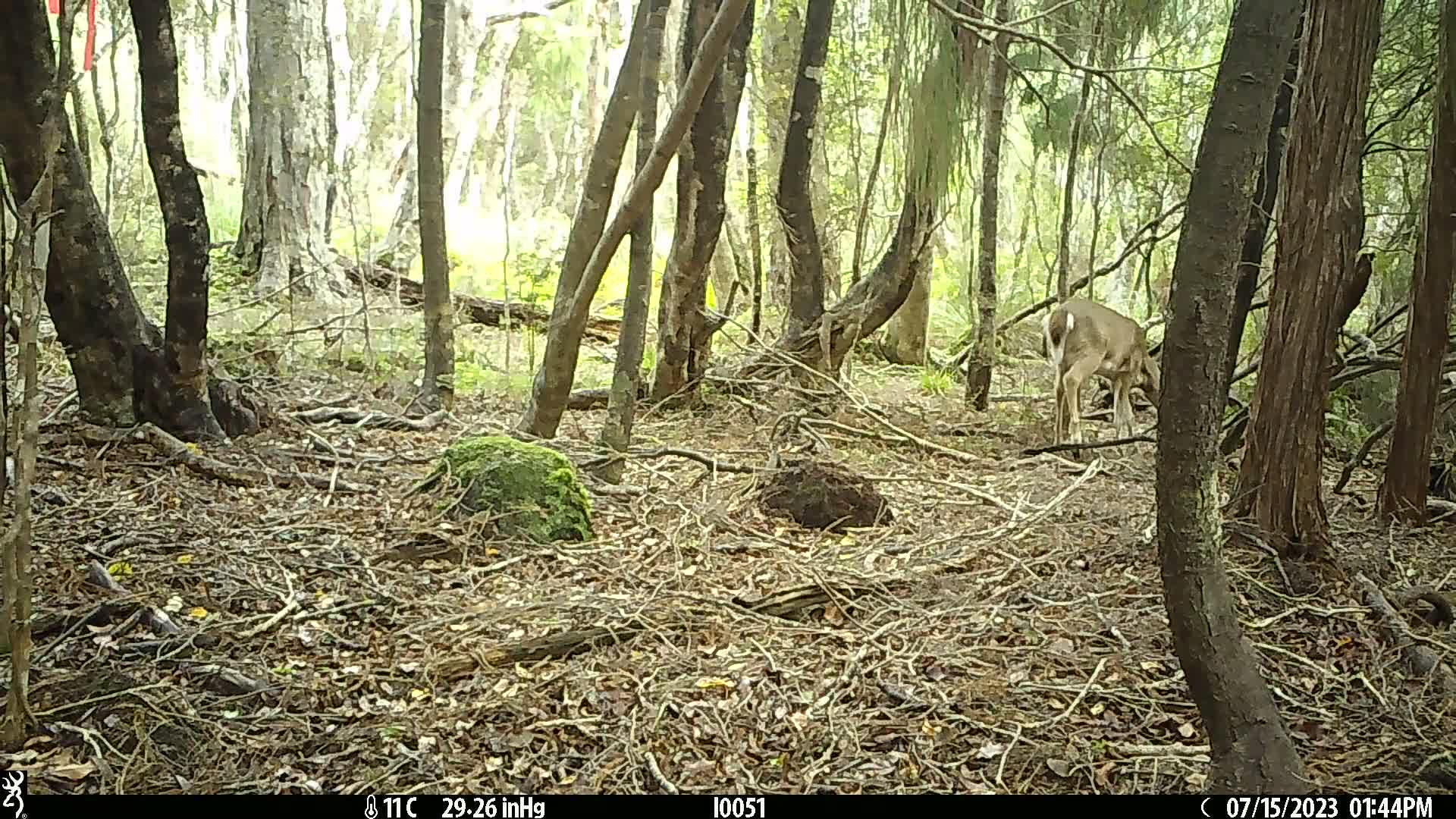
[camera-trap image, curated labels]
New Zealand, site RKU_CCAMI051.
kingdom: Animalia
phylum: Chordata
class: Mammalia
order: Artiodactyla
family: Cervidae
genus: Odocoileus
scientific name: Odocoileus virginianus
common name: white-tailed deer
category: white tailed deer